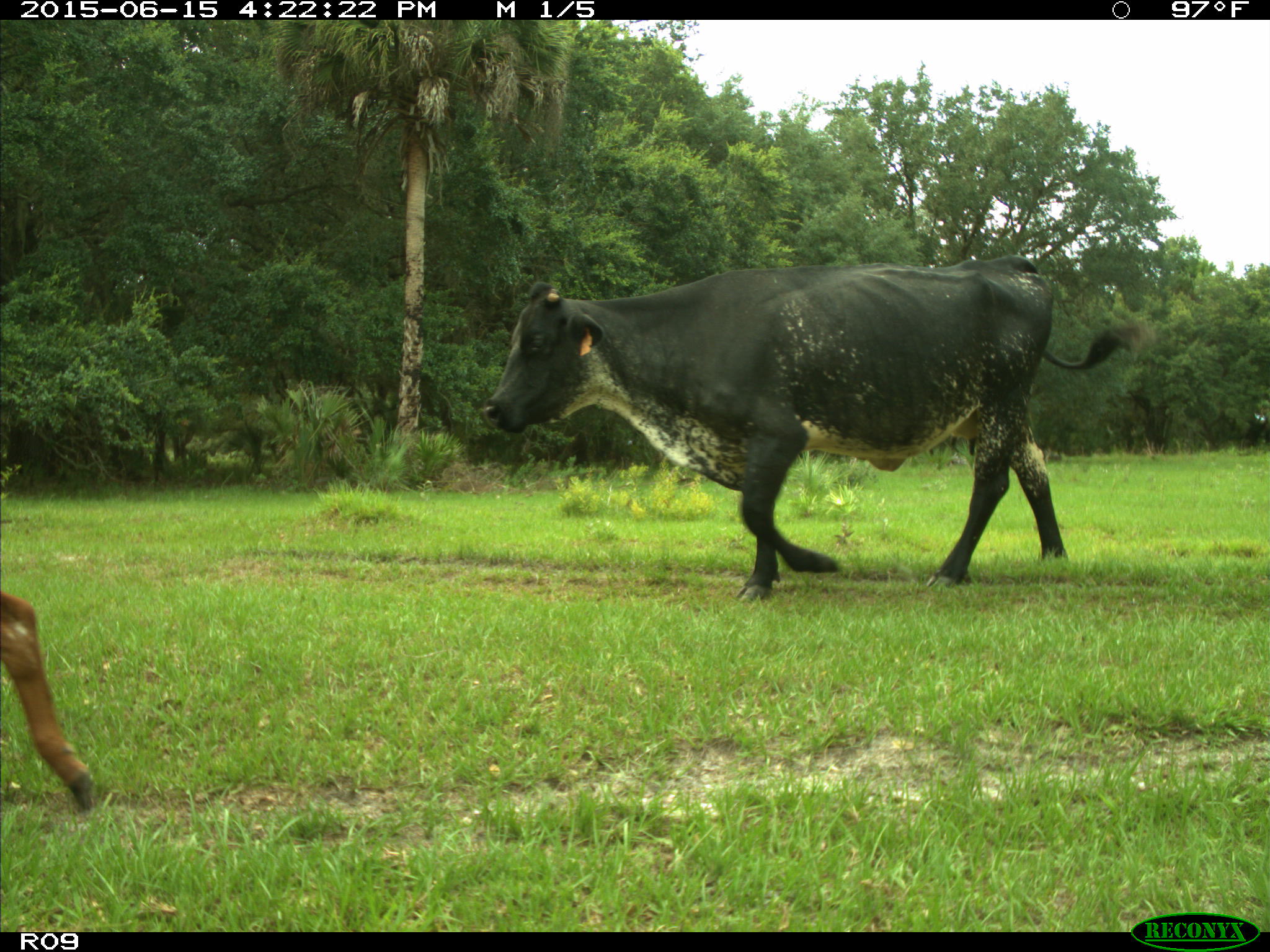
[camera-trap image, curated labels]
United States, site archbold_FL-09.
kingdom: Animalia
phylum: Chordata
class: Mammalia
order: Artiodactyla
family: Bovidae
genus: Bos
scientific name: Bos taurus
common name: domestic cow